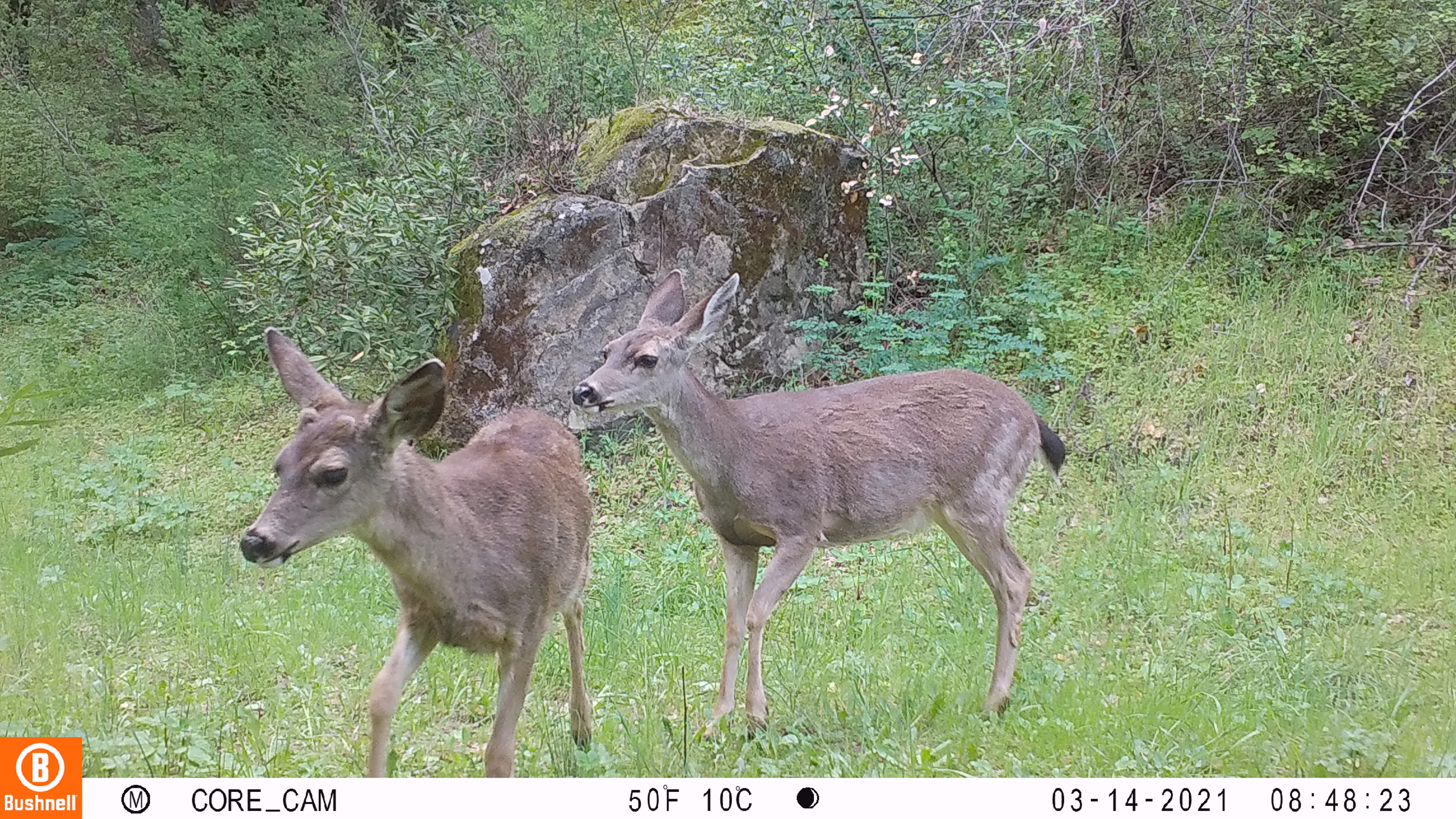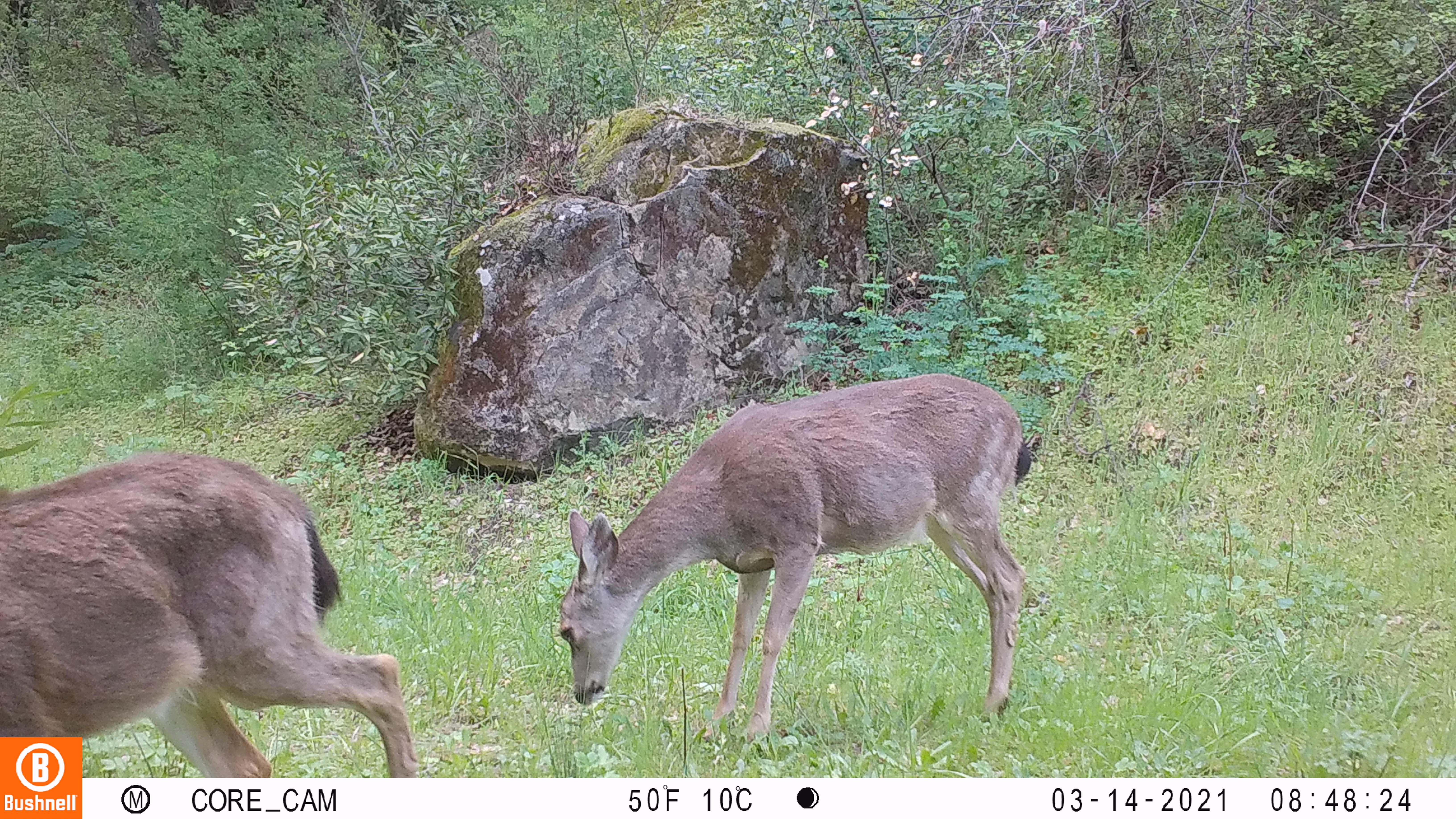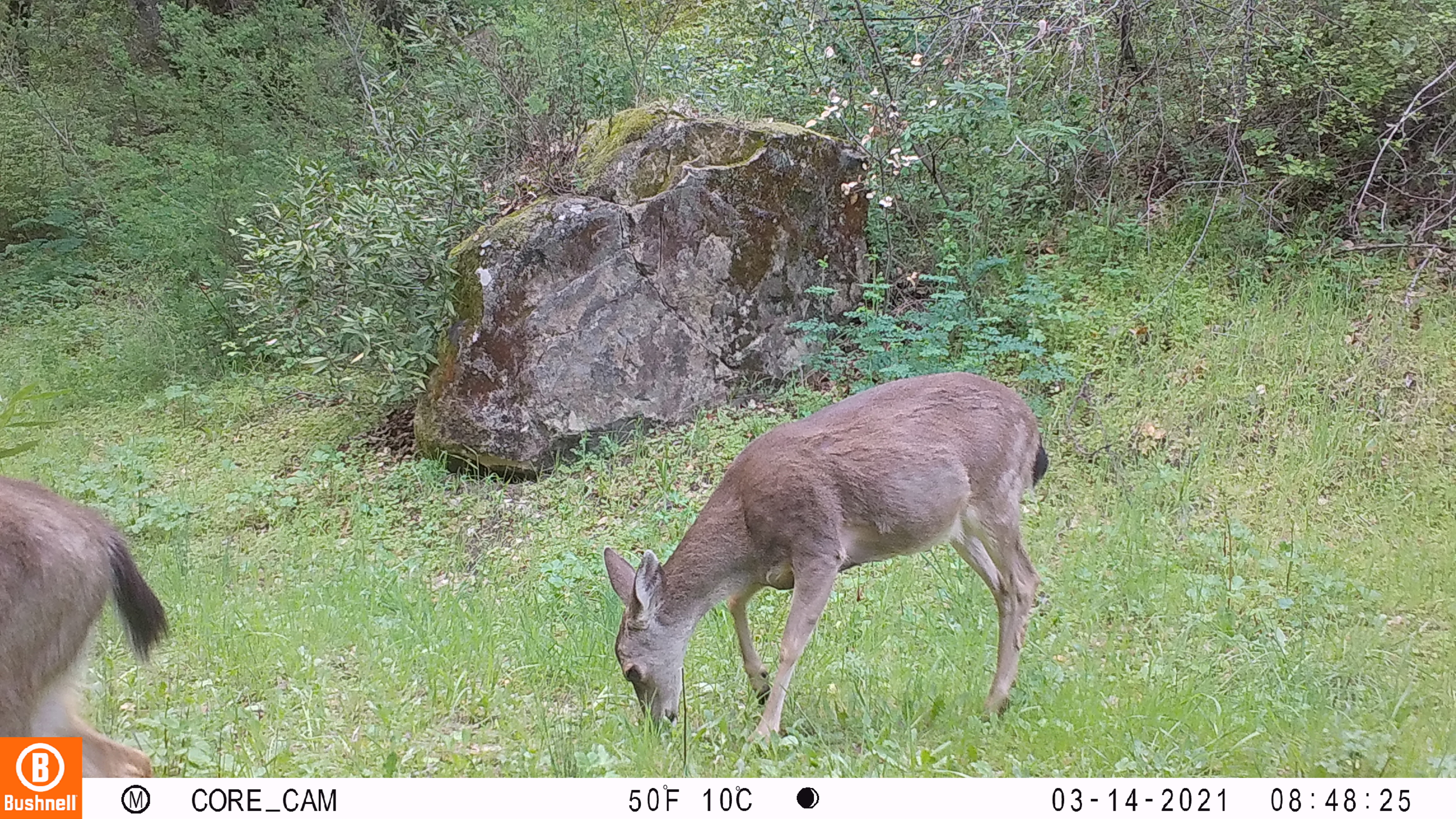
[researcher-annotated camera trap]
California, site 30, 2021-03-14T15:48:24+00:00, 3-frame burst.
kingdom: Animalia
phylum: Chordata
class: Mammalia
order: Artiodactyla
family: Cervidae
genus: Odocoileus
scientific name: Odocoileus hemionus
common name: mule deer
Mule deer (Odocoileus hemionus).